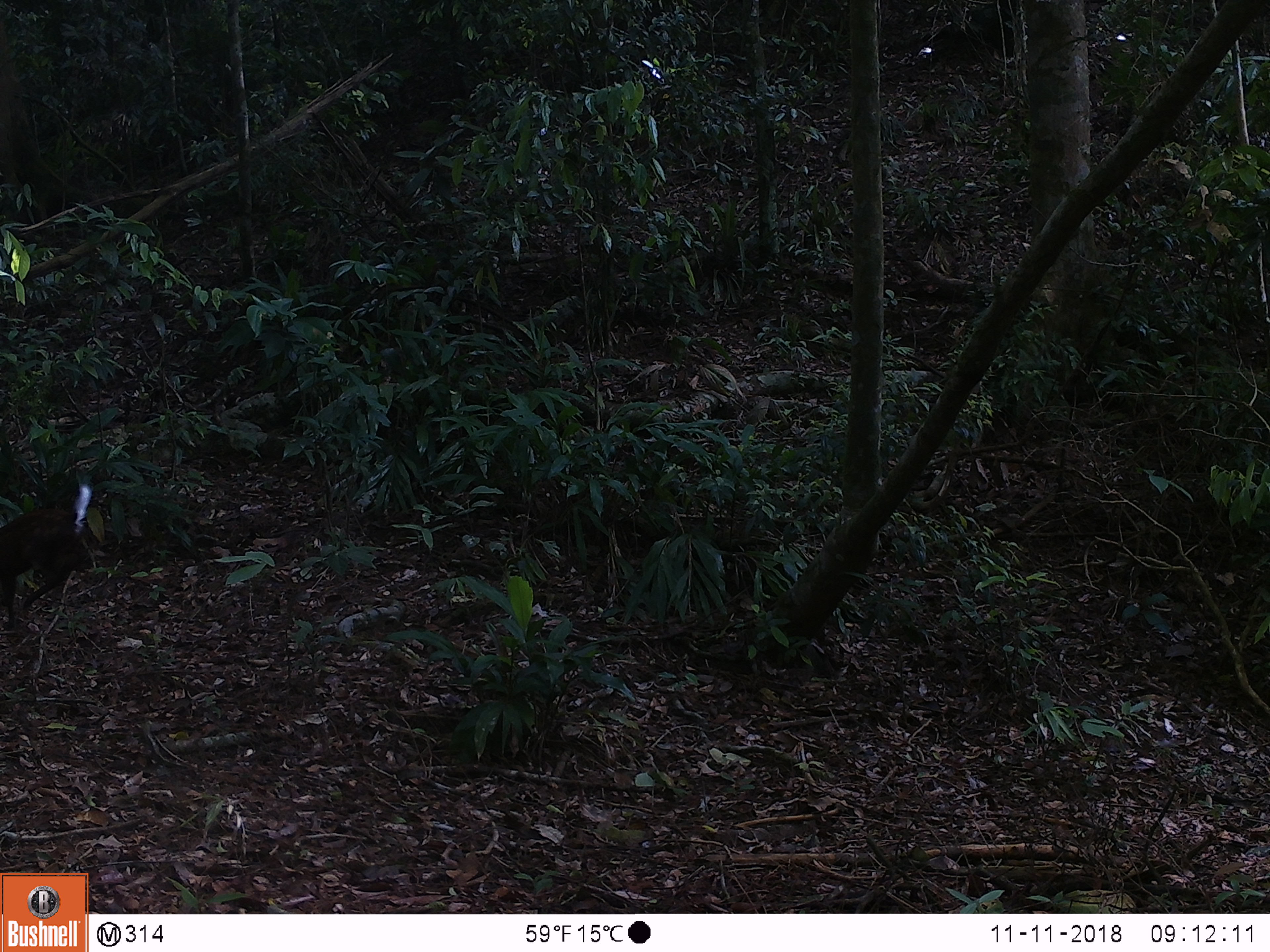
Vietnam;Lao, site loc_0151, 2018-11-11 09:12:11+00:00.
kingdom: Animalia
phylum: Chordata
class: Mammalia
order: Artiodactyla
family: Cervidae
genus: Muntiacus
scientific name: Muntiacus rooseveltorum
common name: roosevelt's muntjac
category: roosevelts muntjac group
Roosevelts muntjac group (roosevelt's muntjac) (Muntiacus rooseveltorum). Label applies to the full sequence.